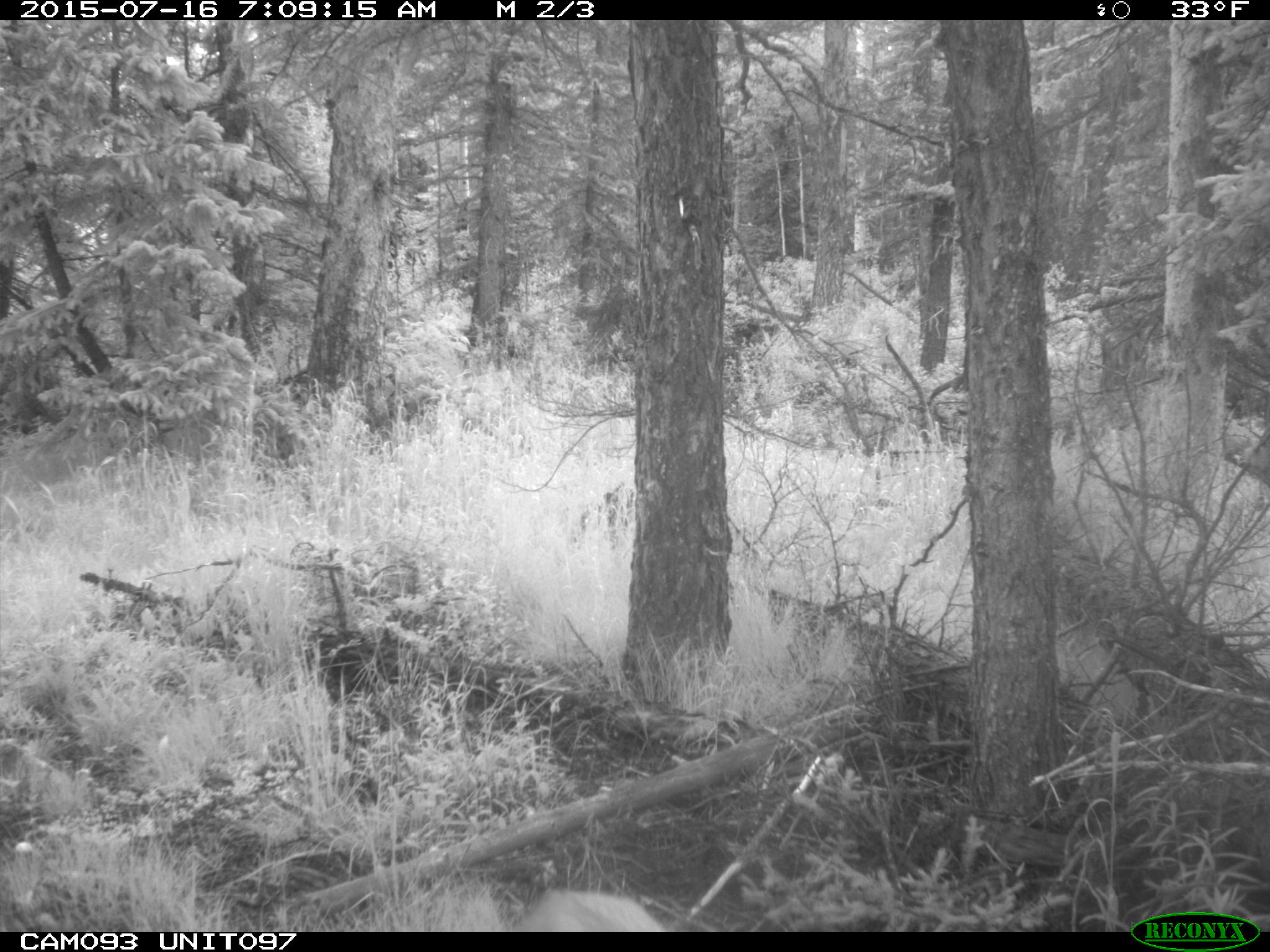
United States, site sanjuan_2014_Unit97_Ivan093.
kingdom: Animalia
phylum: Chordata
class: Mammalia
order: Artiodactyla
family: Cervidae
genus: Odocoileus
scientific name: Odocoileus hemionus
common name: mule deer